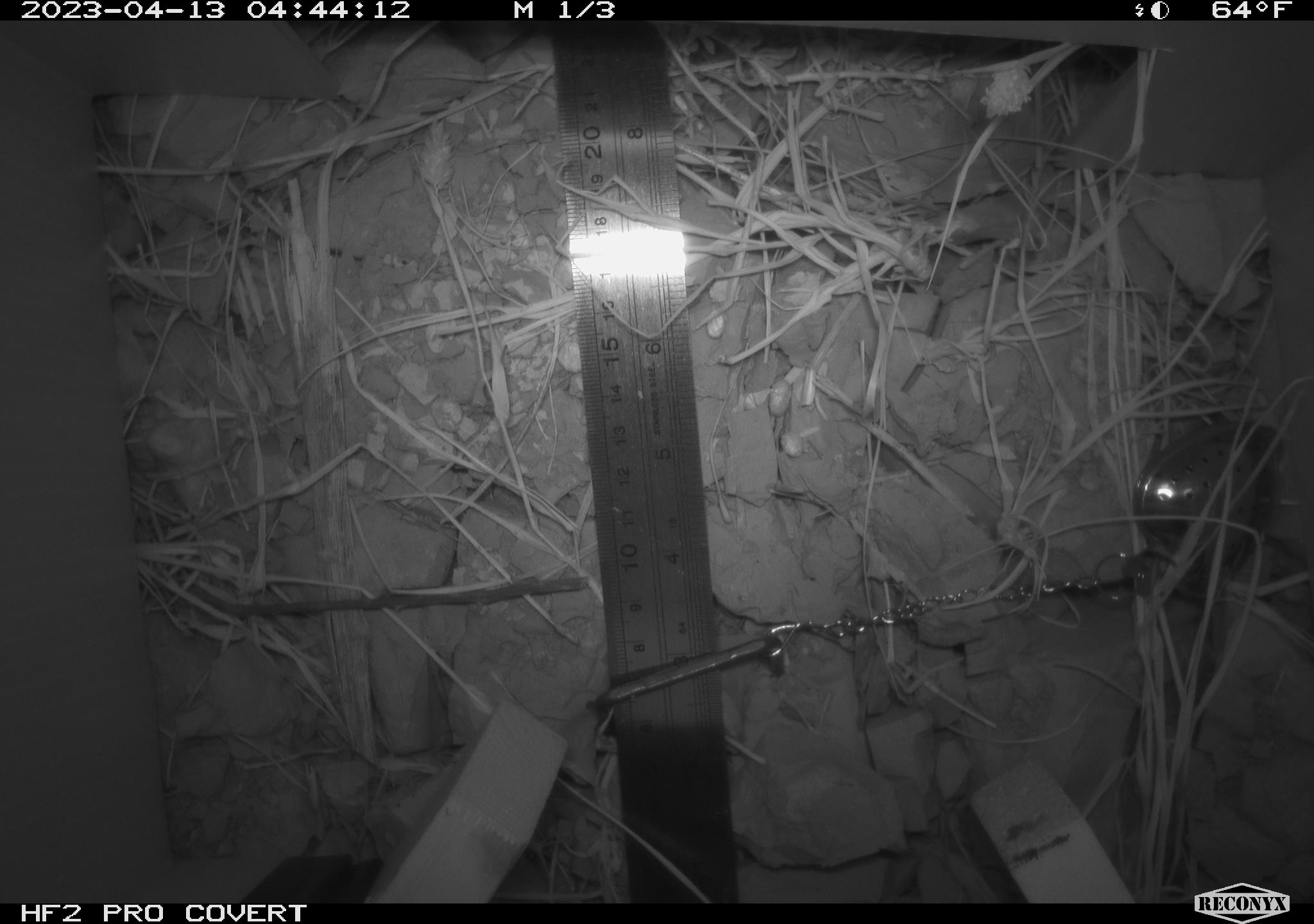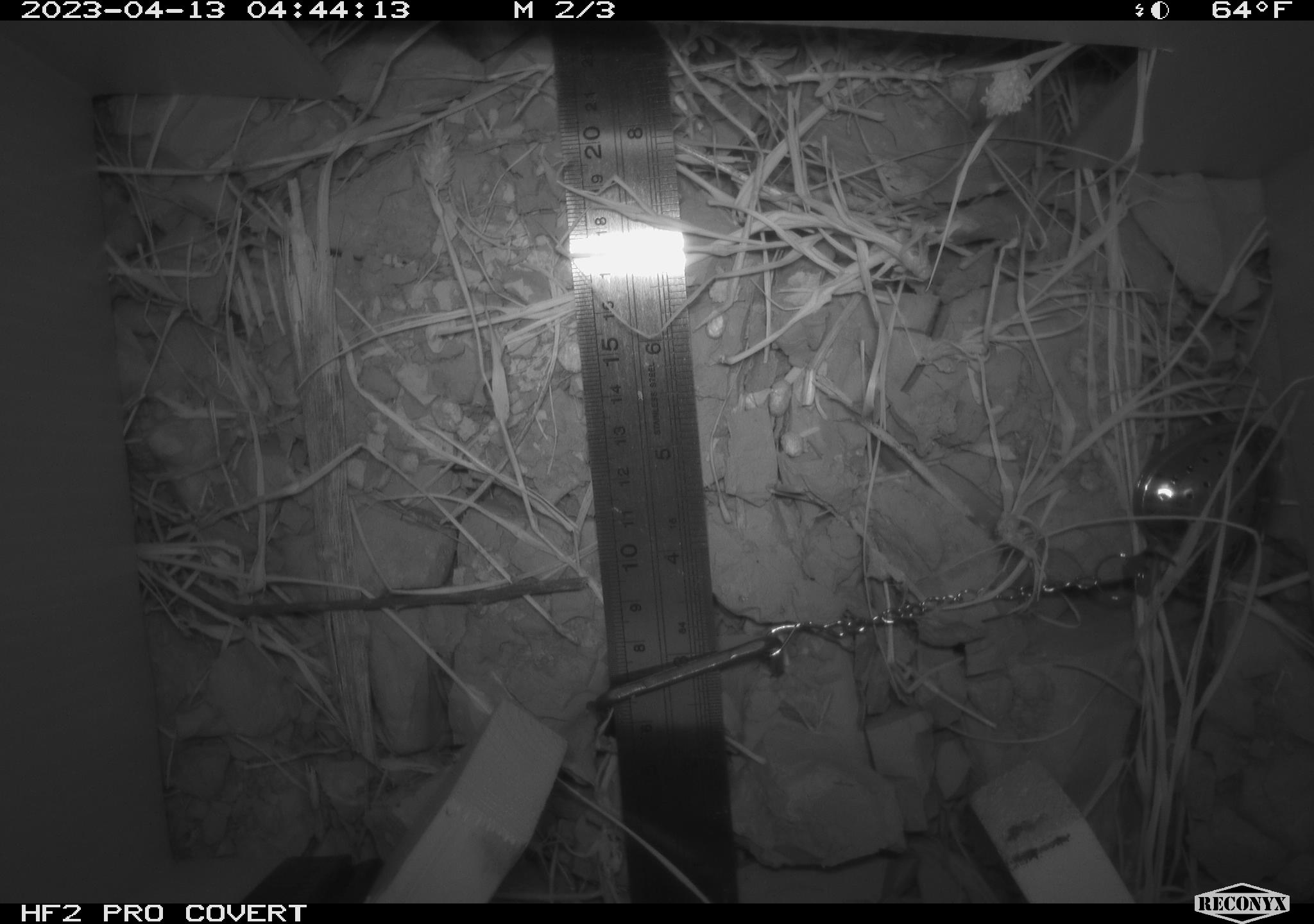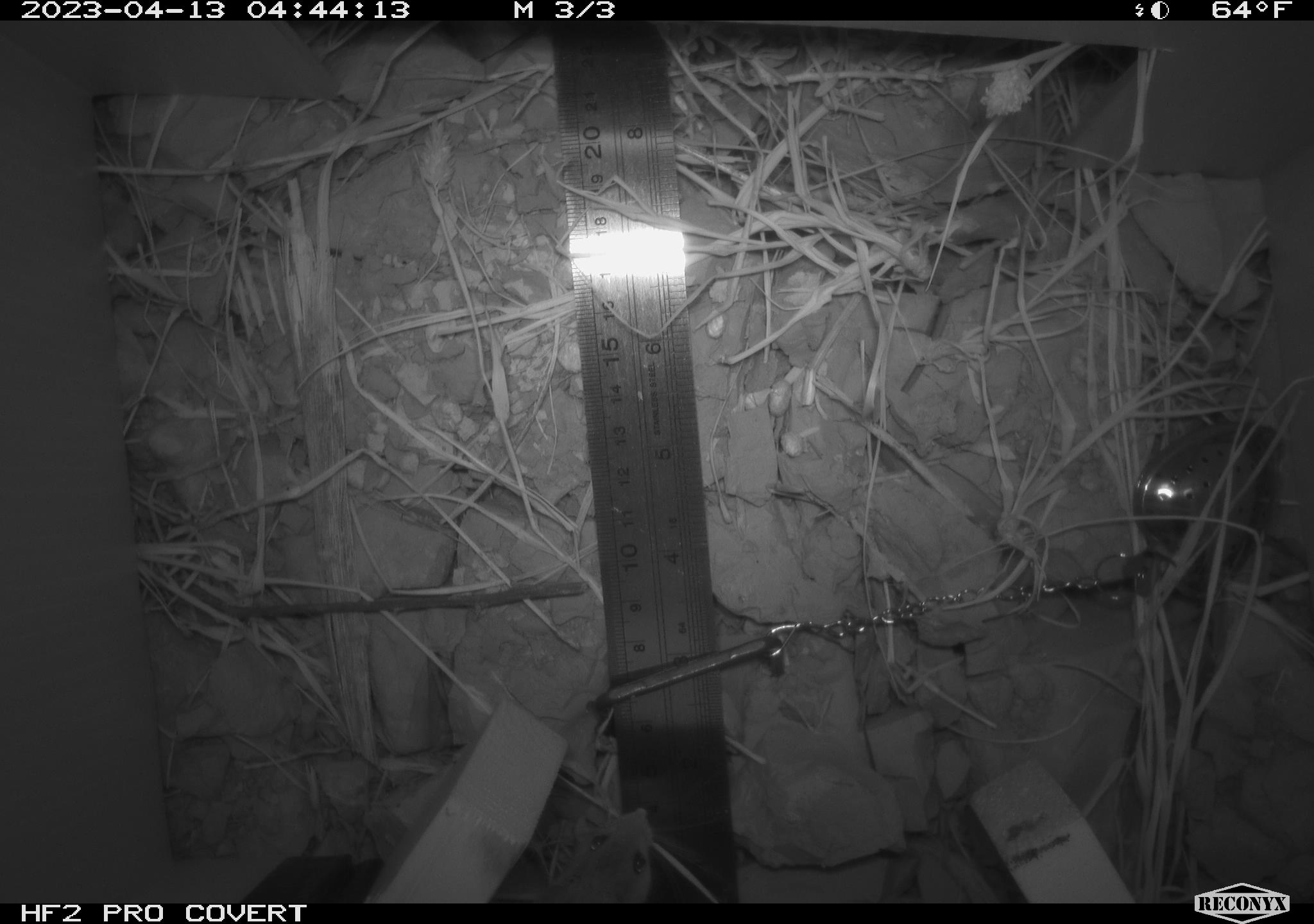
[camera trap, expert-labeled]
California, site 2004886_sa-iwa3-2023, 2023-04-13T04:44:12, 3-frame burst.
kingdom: Animalia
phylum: Chordata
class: Mammalia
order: Rodentia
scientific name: Rodentia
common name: mouse species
Mouse species (Rodentia).